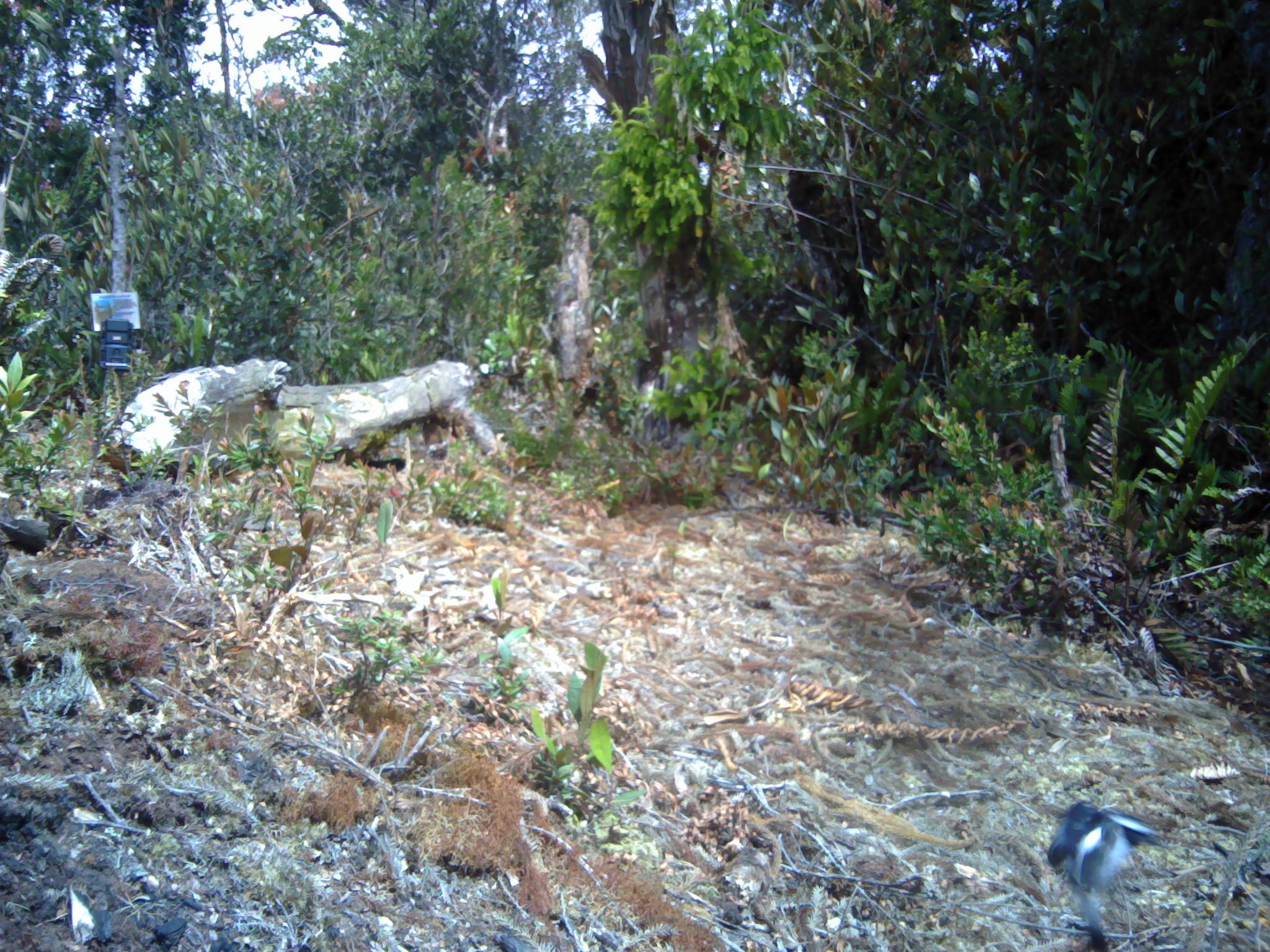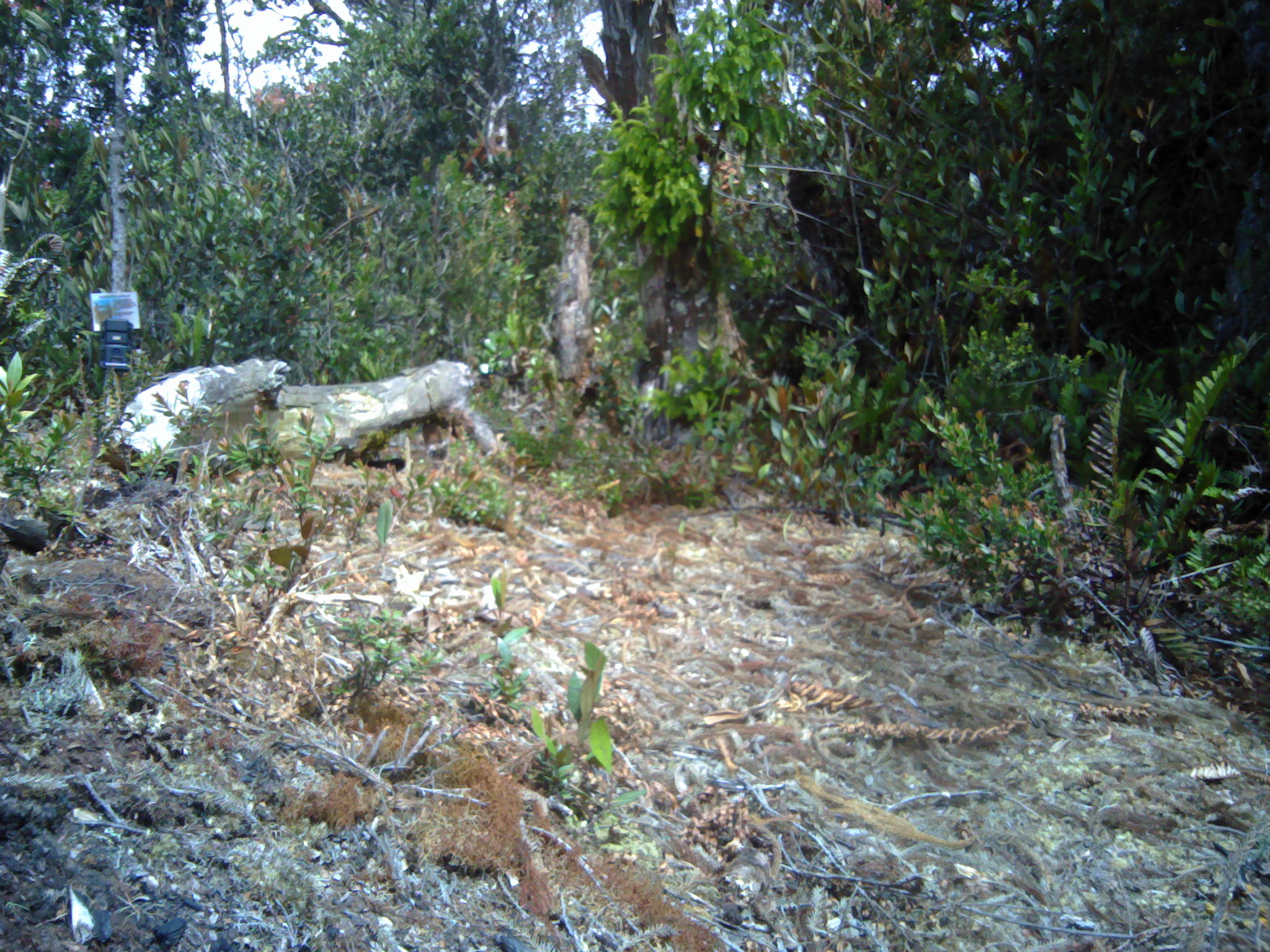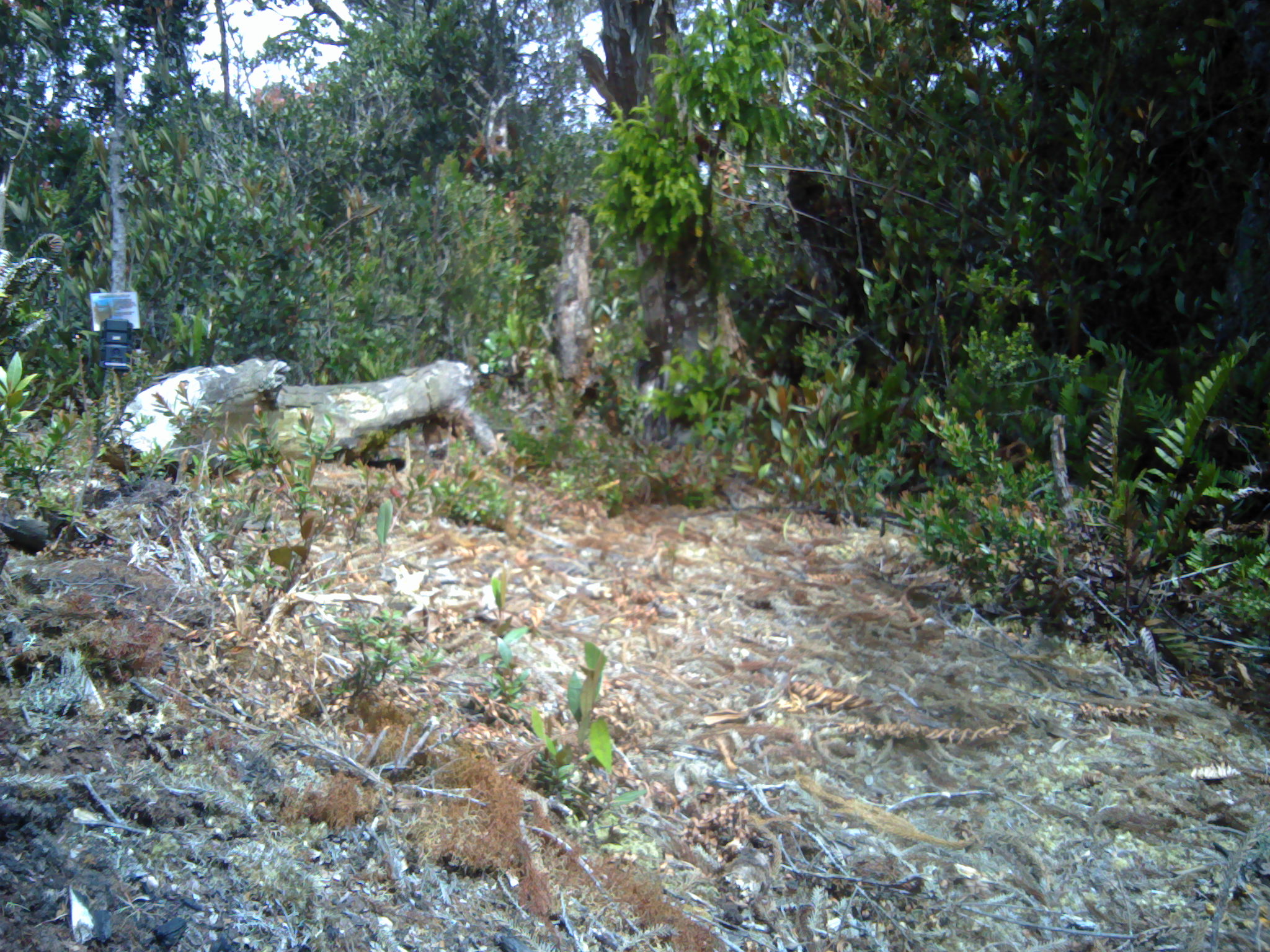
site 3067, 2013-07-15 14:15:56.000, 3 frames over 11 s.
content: unidentified animal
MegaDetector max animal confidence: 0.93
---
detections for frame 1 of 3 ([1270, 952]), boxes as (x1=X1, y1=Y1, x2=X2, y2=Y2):
unknown: (x1=1047, y1=799, x2=1164, y2=952)